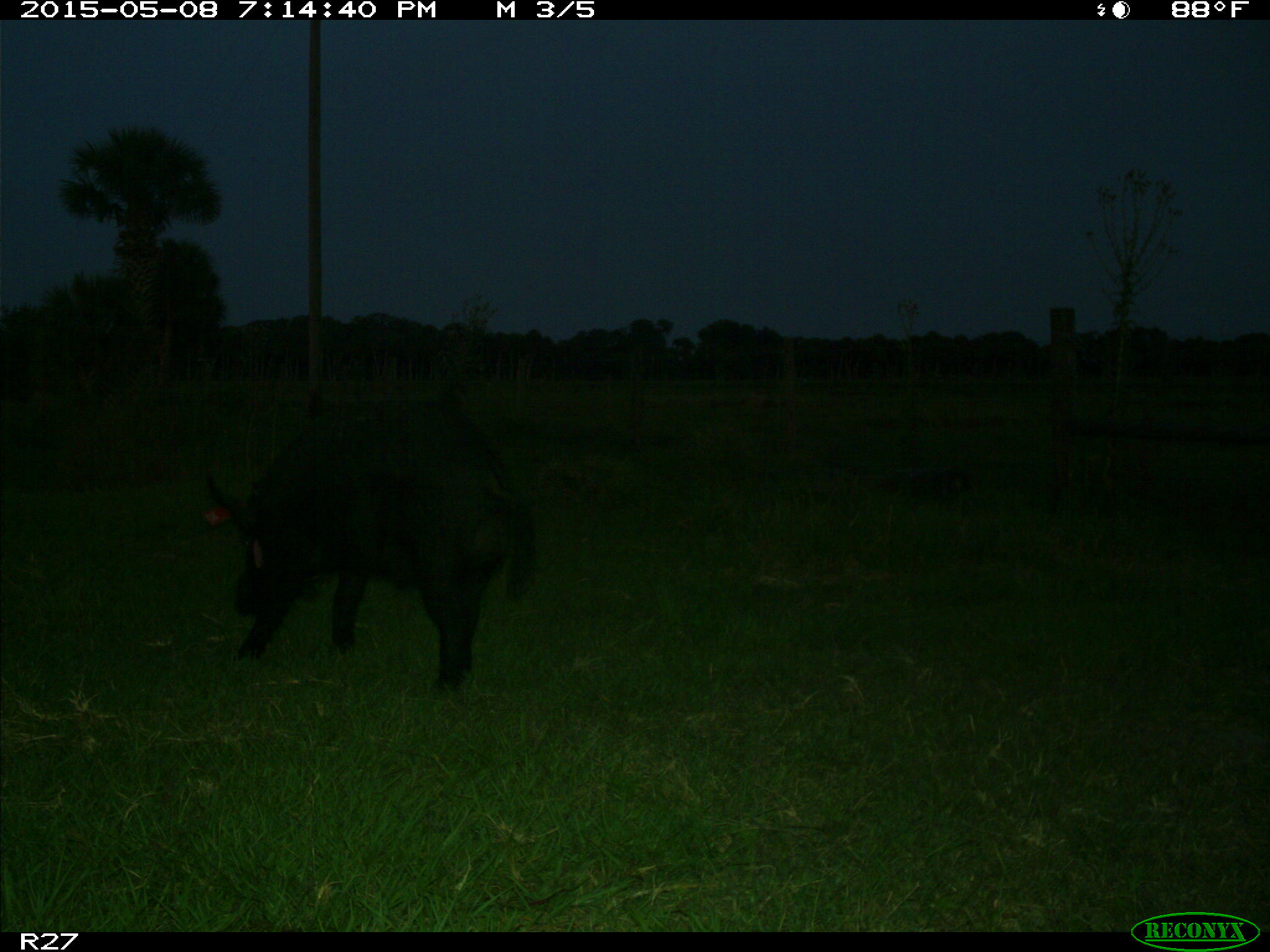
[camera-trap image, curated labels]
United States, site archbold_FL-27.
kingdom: Animalia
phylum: Chordata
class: Mammalia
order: Artiodactyla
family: Suidae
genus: Sus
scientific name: Sus scrofa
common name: wild boar